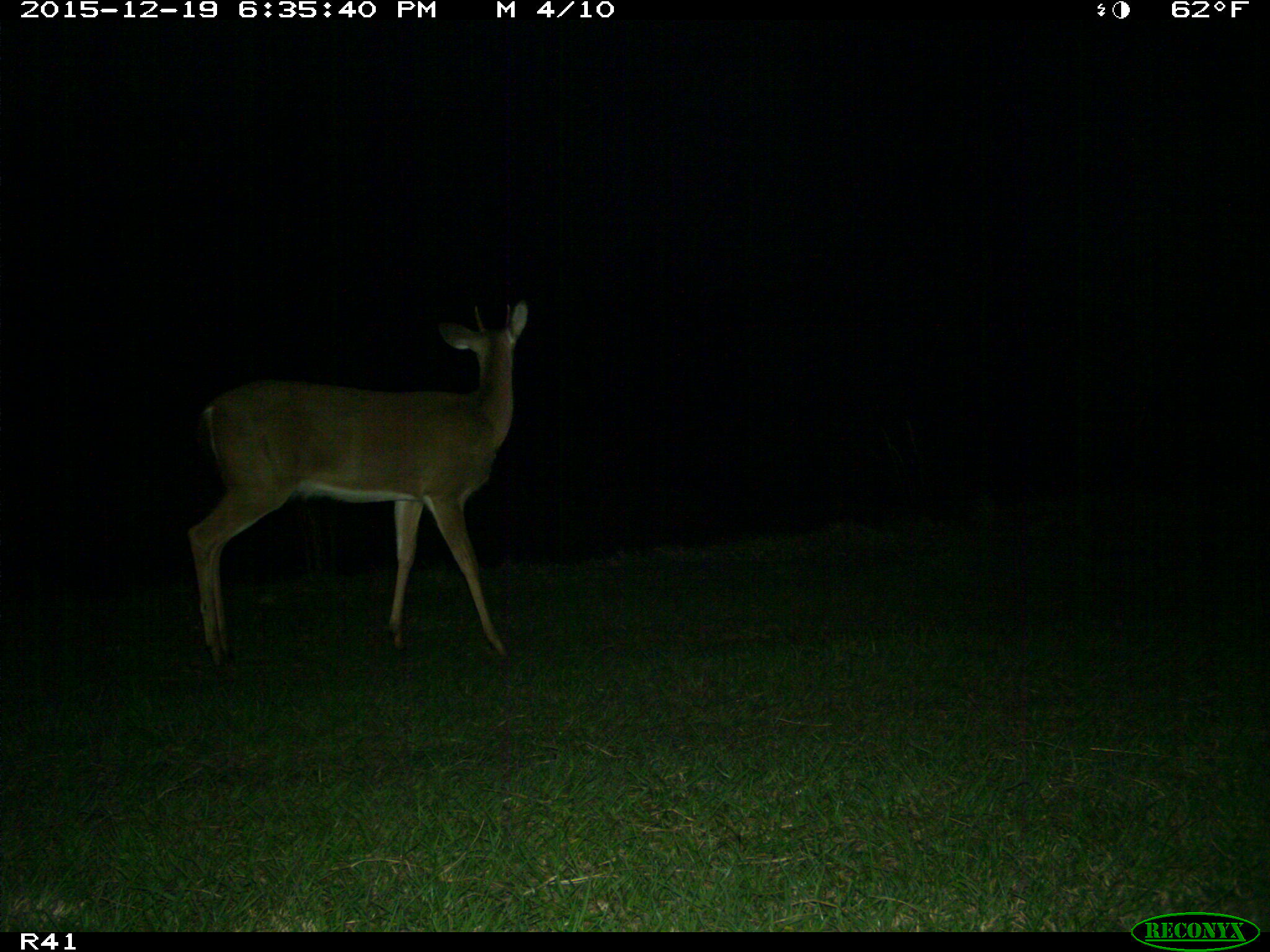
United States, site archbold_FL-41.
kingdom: Animalia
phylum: Chordata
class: Mammalia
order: Artiodactyla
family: Cervidae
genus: Odocoileus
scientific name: Odocoileus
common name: deer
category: unidentified deer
Unidentified deer (deer) (Odocoileus).